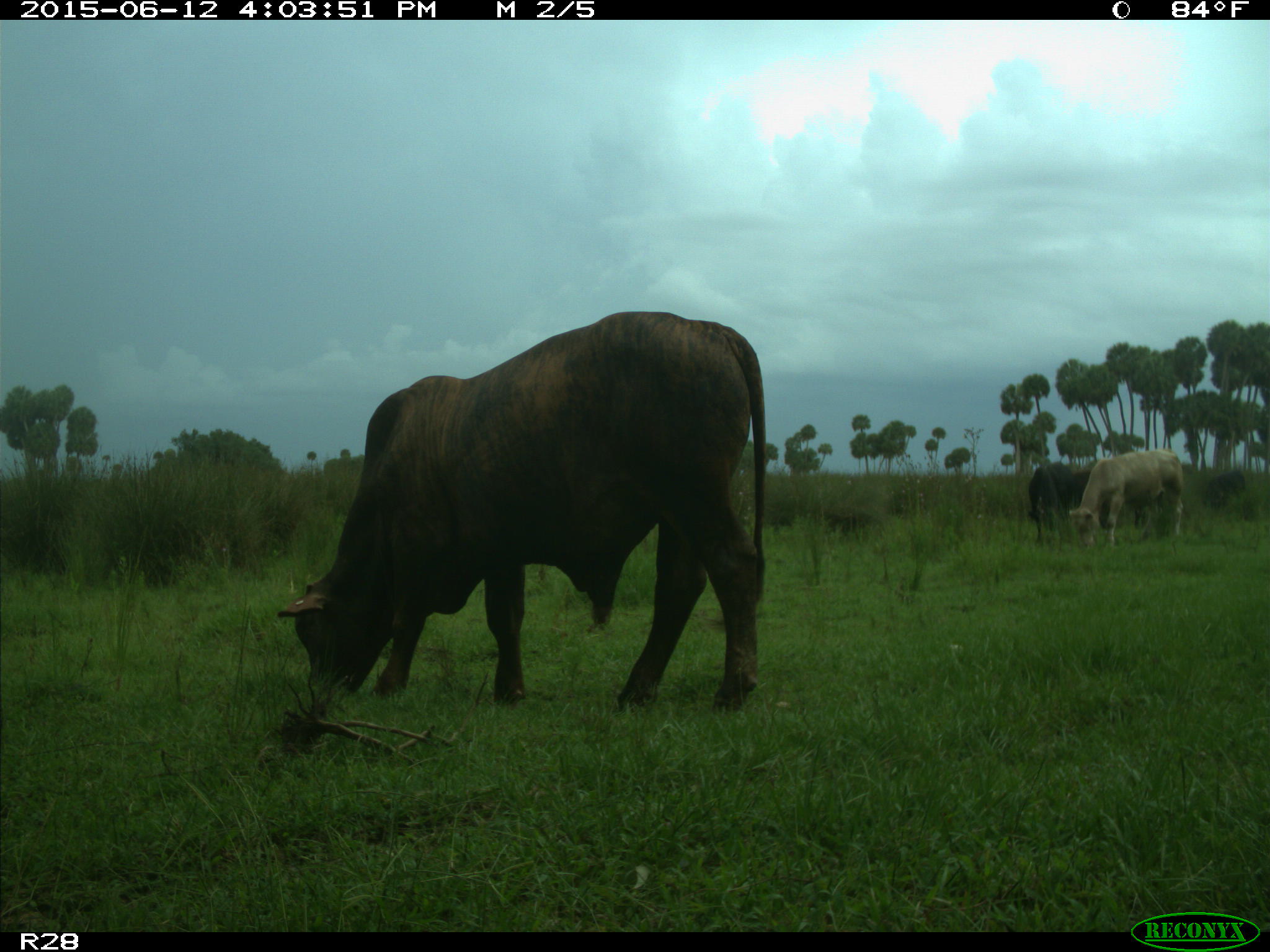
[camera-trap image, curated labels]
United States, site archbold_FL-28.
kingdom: Animalia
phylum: Chordata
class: Mammalia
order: Artiodactyla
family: Bovidae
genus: Bos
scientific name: Bos taurus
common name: domestic cow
Bos taurus (domestic cow).